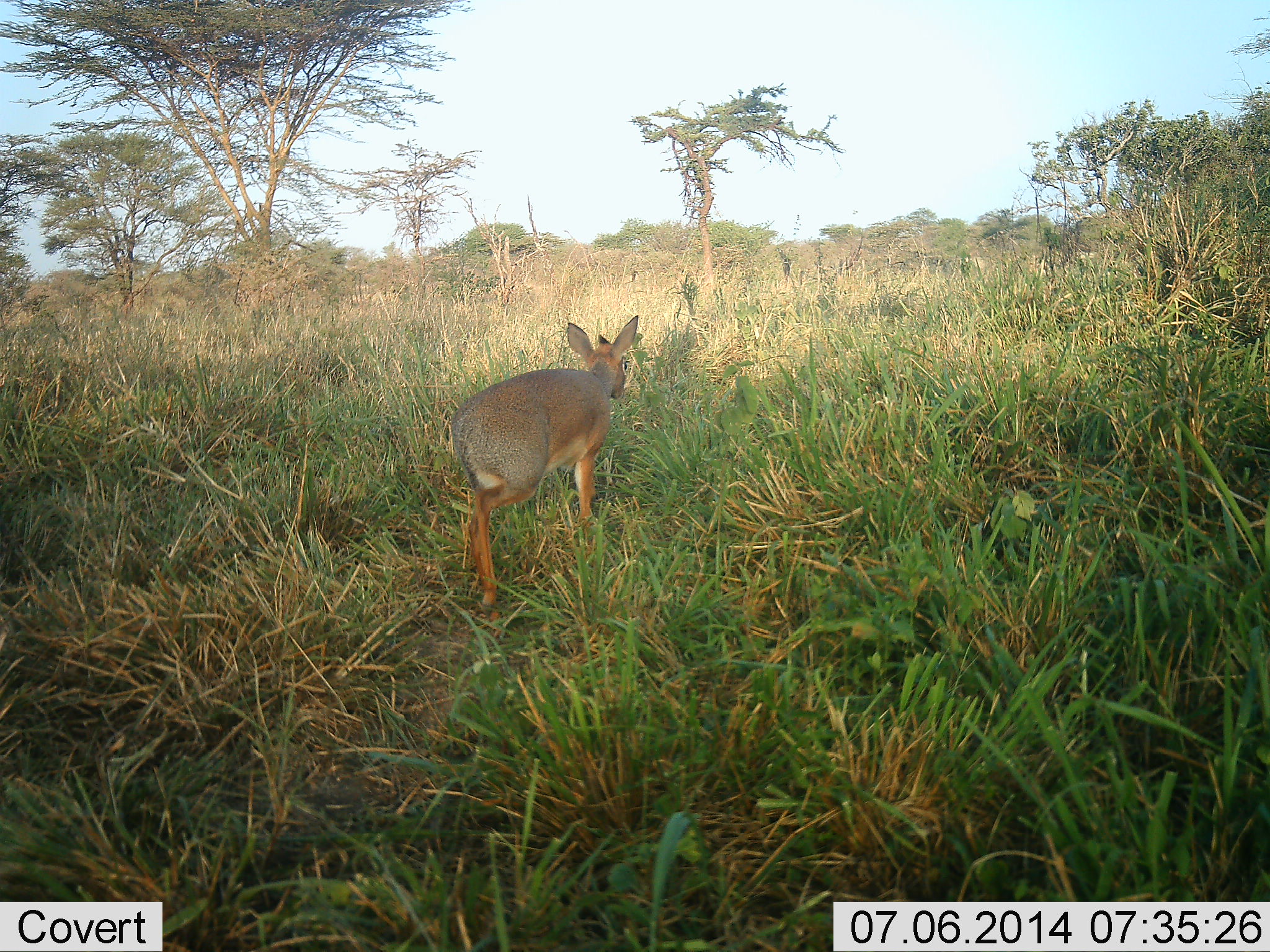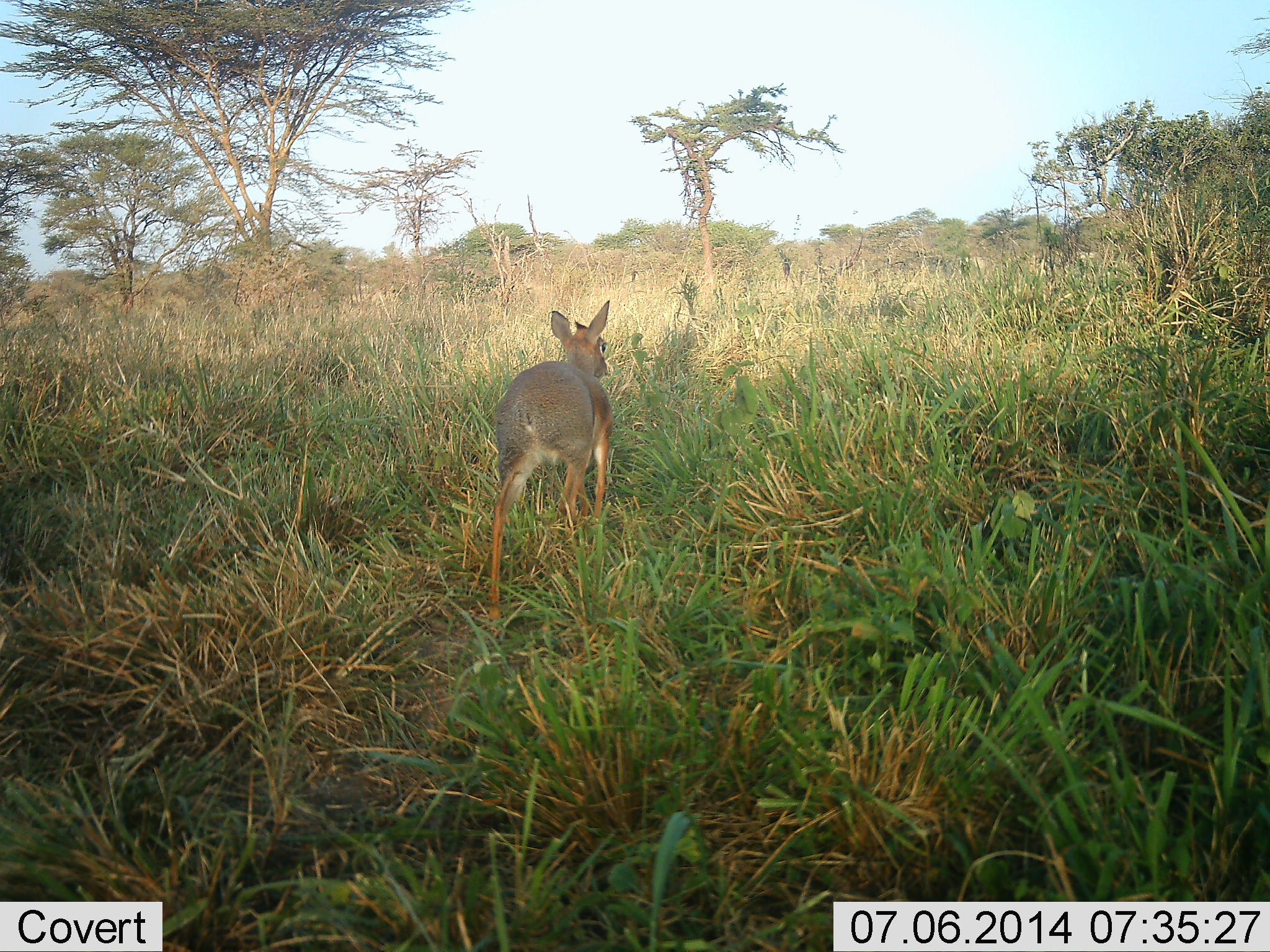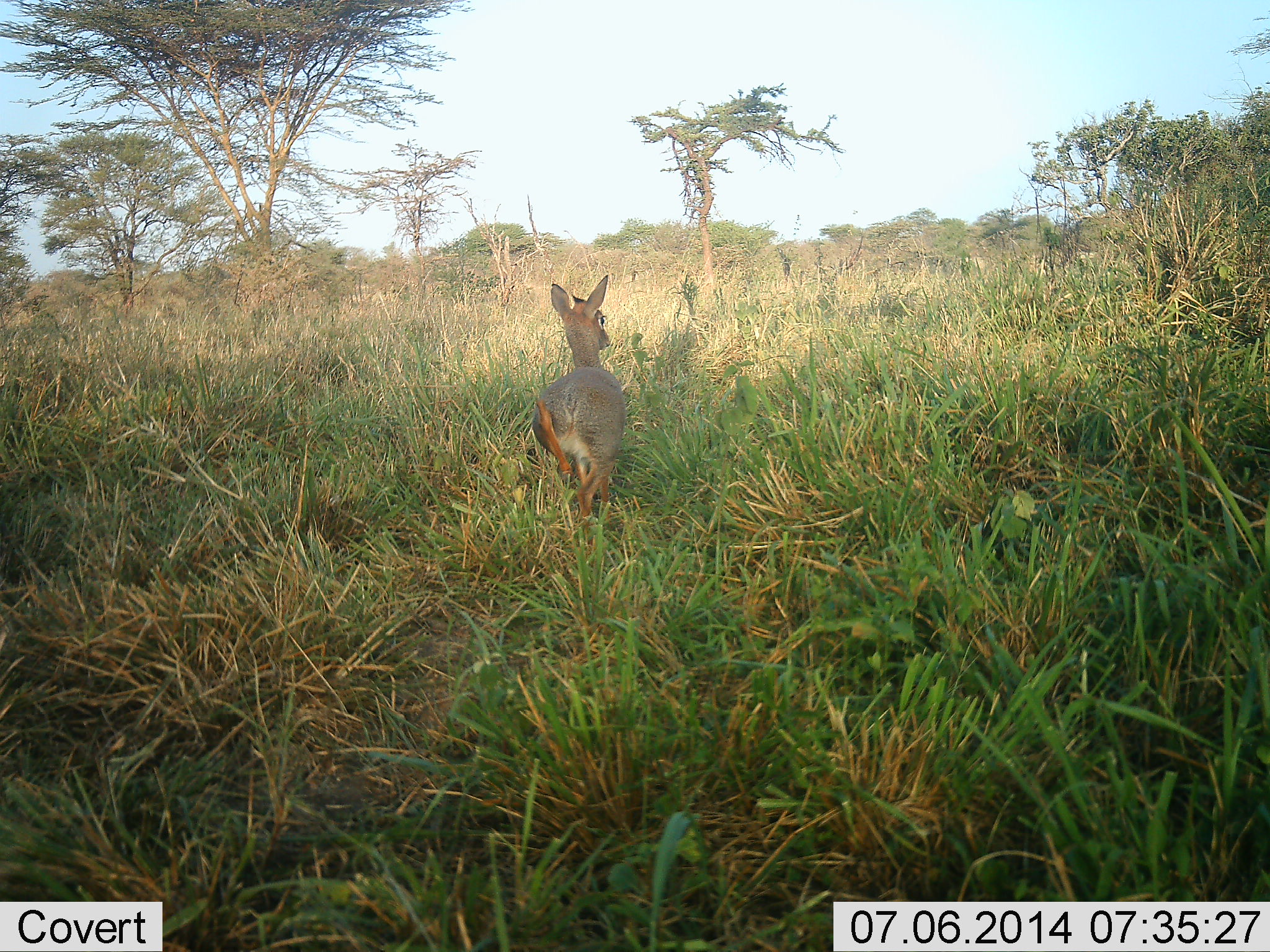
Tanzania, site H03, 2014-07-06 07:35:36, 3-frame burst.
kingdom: Animalia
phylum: Chordata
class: Mammalia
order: Artiodactyla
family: Bovidae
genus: Madoqua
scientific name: Madoqua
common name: dikdik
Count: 1.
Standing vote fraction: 0%.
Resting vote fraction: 0%.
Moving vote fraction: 100%.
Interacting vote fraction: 0%.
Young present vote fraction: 0%.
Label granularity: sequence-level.